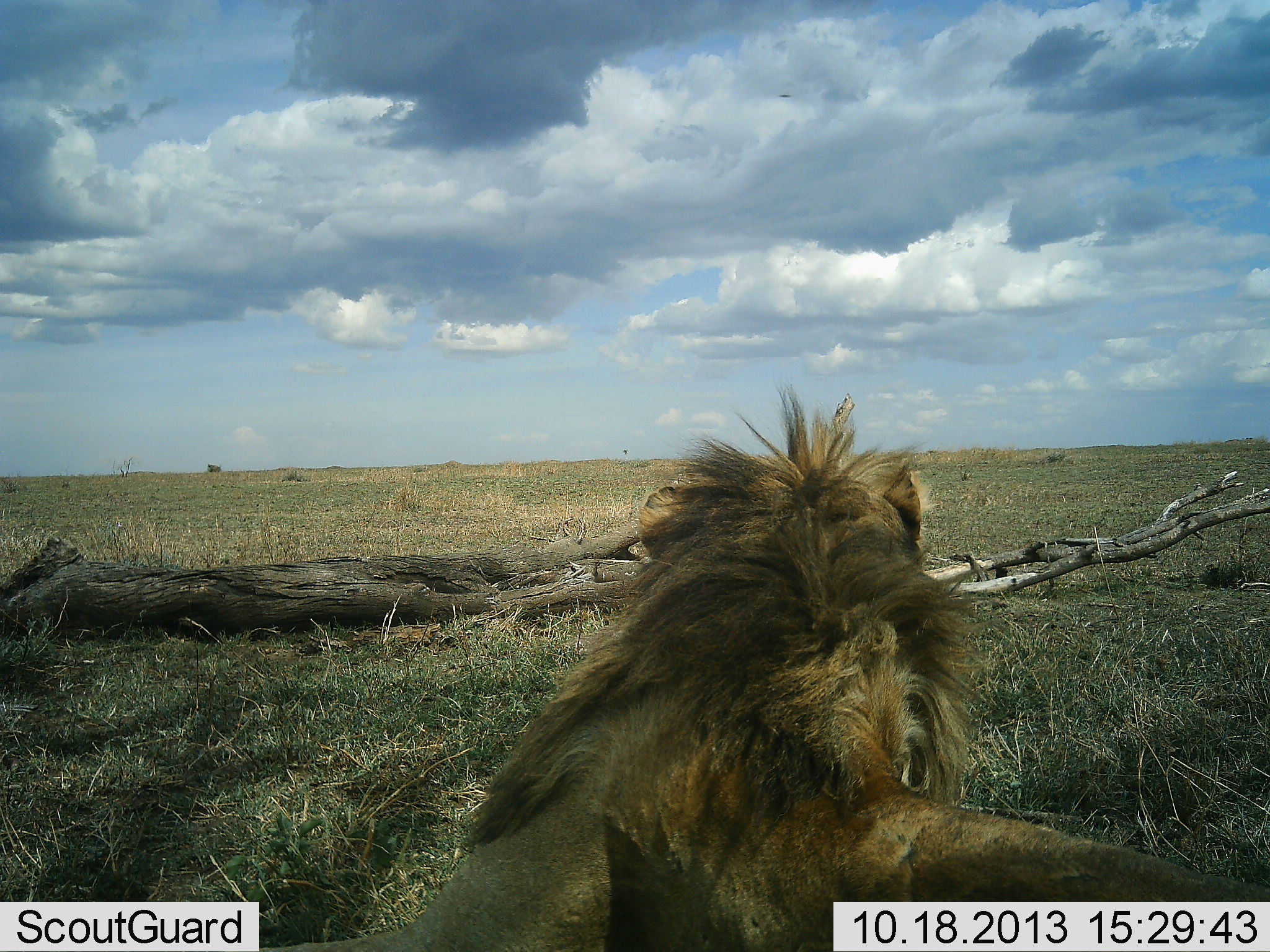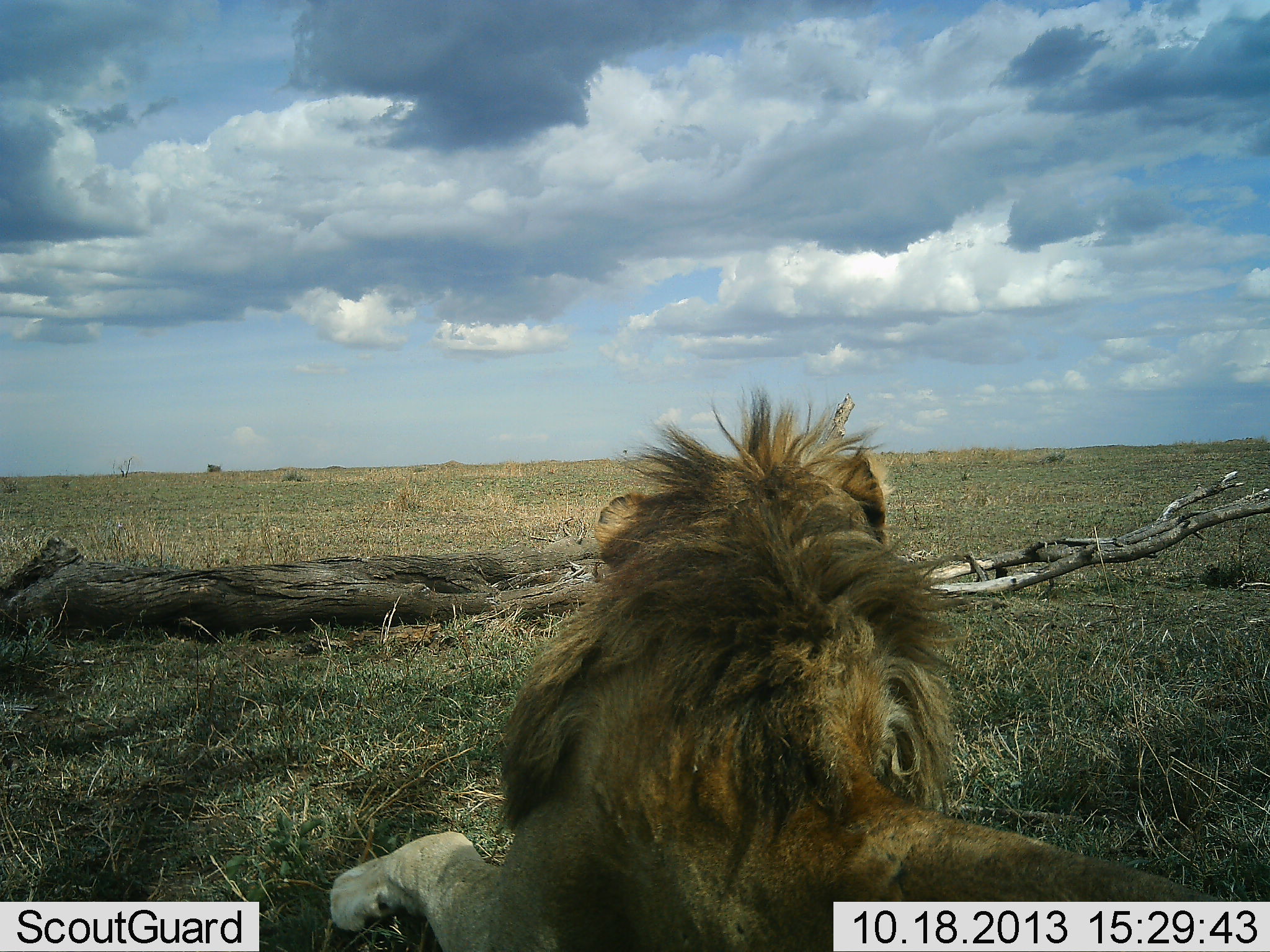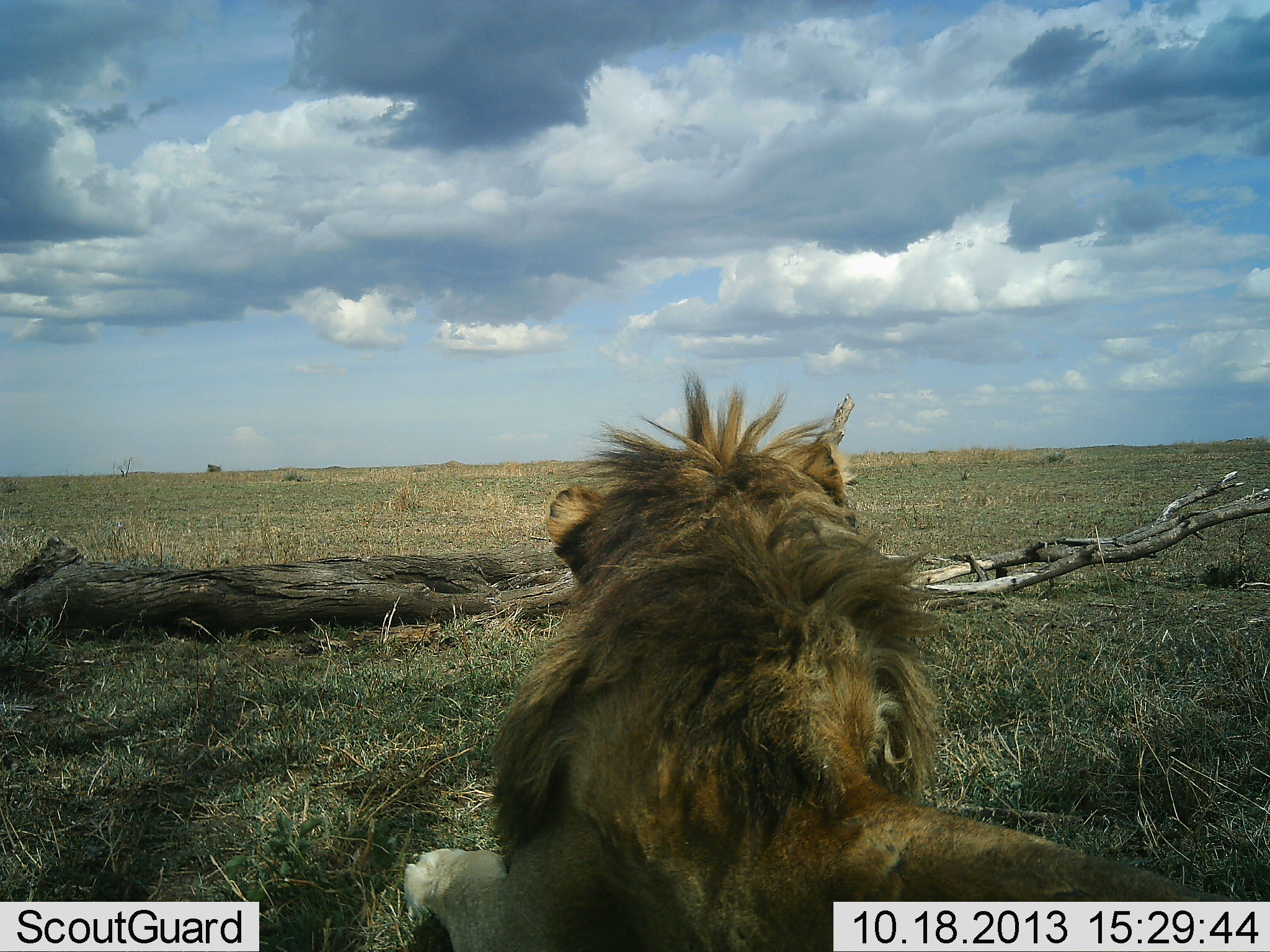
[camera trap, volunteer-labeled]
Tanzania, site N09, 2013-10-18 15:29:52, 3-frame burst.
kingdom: Animalia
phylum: Chordata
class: Mammalia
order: Carnivora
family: Felidae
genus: Panthera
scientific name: Panthera leo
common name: lion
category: lionmale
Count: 1.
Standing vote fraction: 0%.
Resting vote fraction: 100%.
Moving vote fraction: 0%.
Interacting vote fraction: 0%.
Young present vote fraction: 0%.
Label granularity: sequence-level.